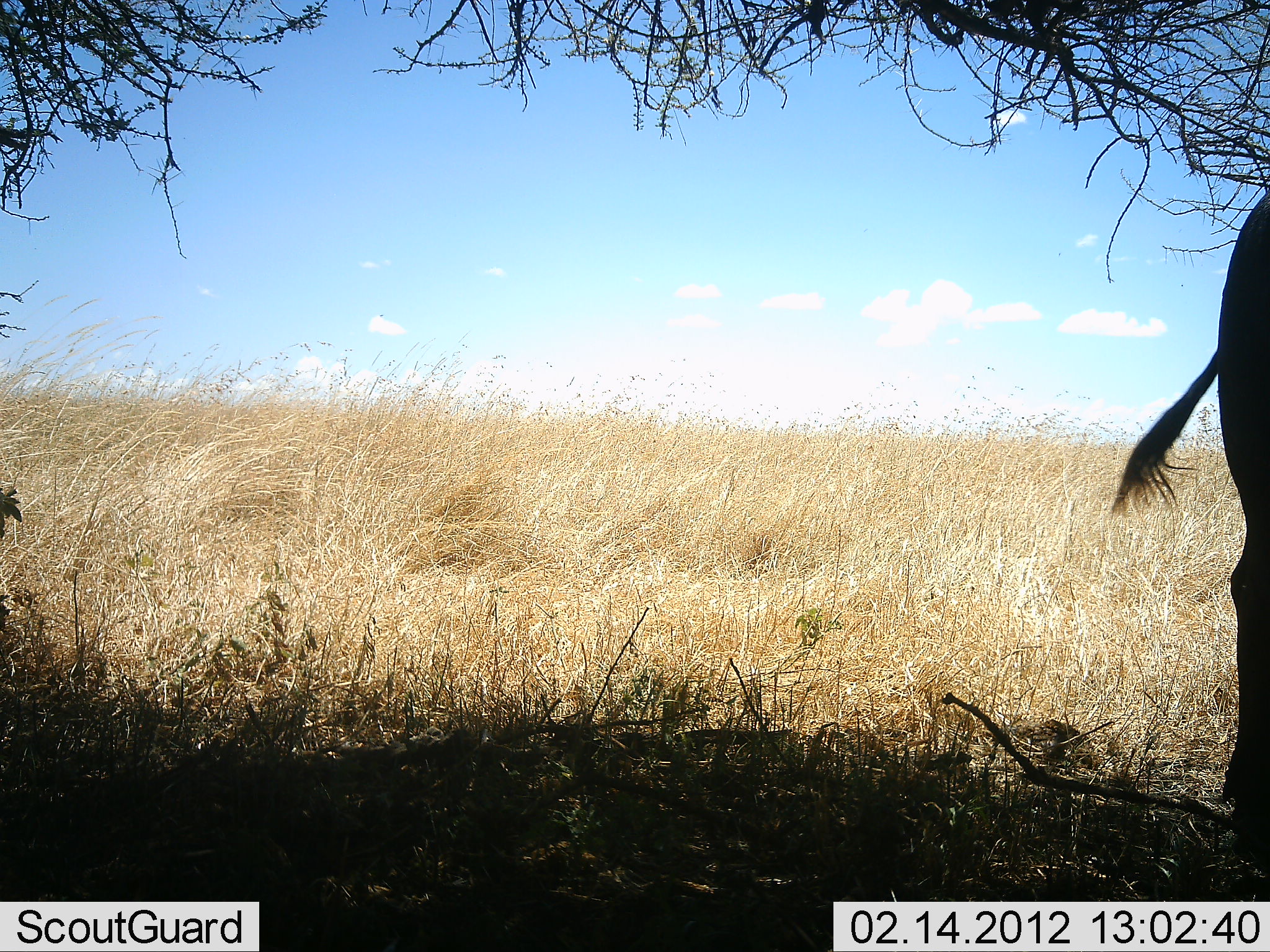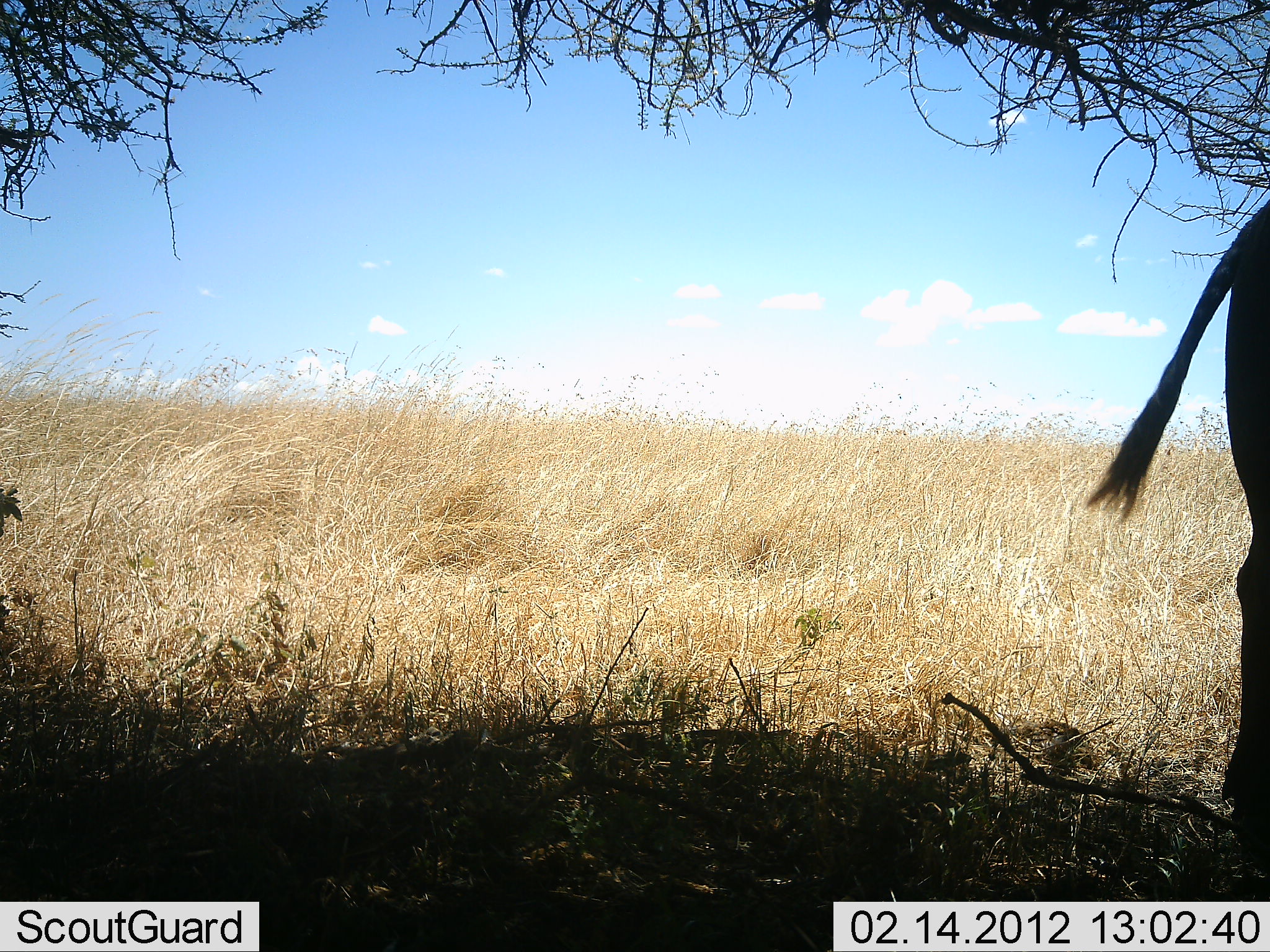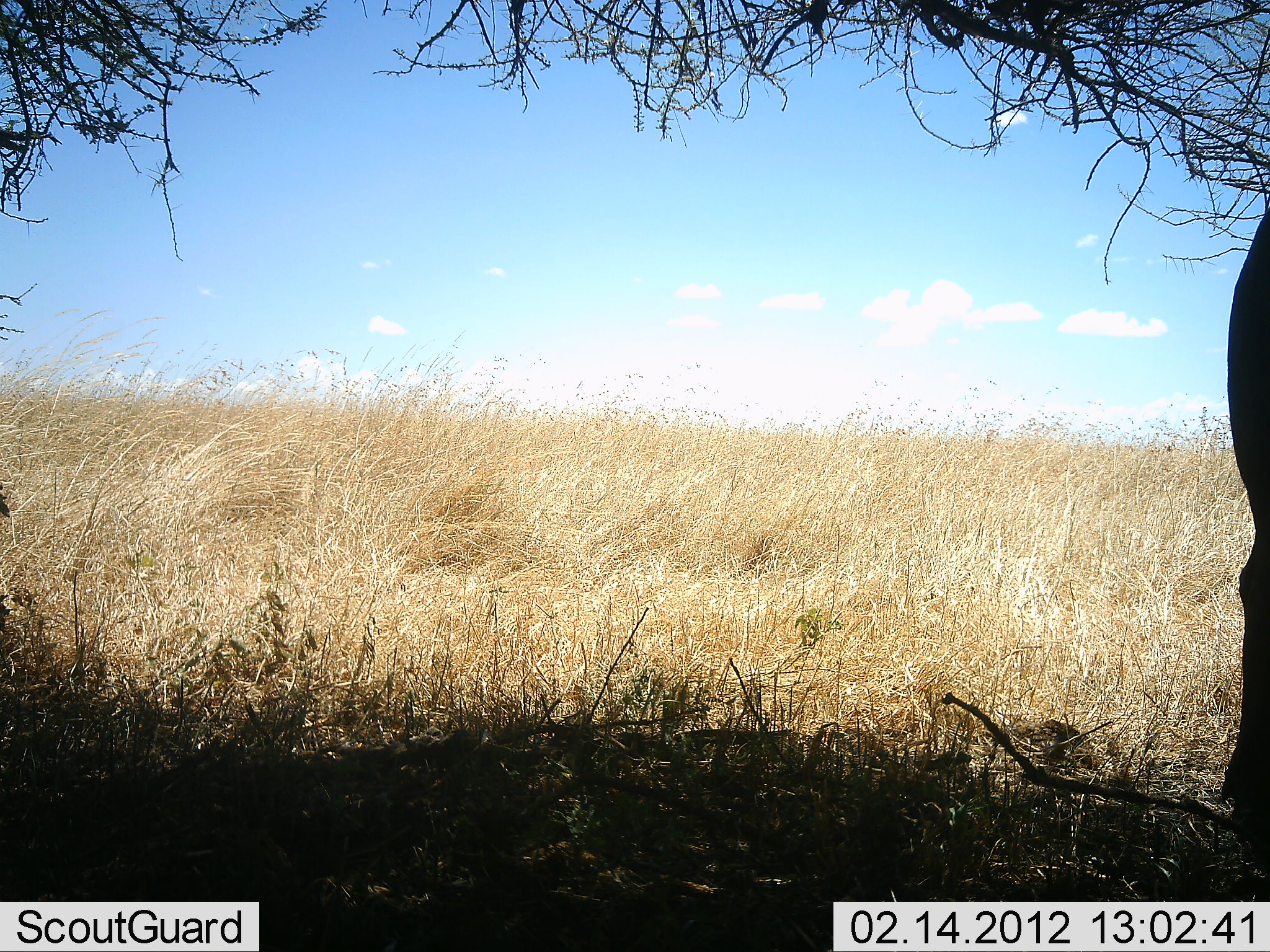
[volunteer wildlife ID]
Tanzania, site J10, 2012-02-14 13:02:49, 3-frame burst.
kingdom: Animalia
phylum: Chordata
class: Mammalia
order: Artiodactyla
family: Bovidae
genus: Connochaetes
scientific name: Connochaetes taurinus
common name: blue wildebeest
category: wildebeest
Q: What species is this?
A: Wildebeest (blue wildebeest) (Connochaetes taurinus).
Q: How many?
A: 1.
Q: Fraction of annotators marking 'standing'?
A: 100%.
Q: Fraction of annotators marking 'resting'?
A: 0%.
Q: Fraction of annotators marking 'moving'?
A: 0%.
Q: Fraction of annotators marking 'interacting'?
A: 0%.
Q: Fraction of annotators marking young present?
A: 0%.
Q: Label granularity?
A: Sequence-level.